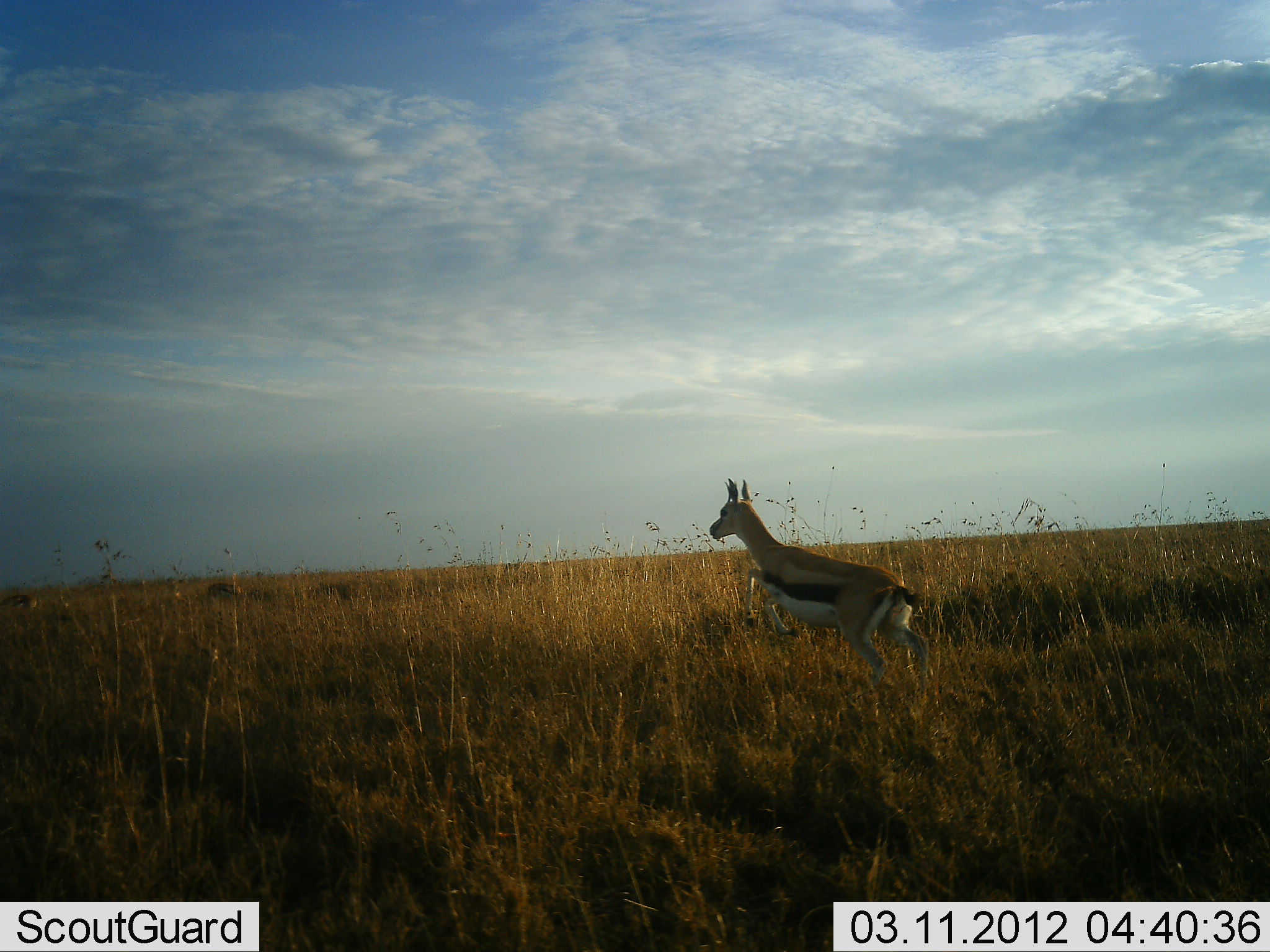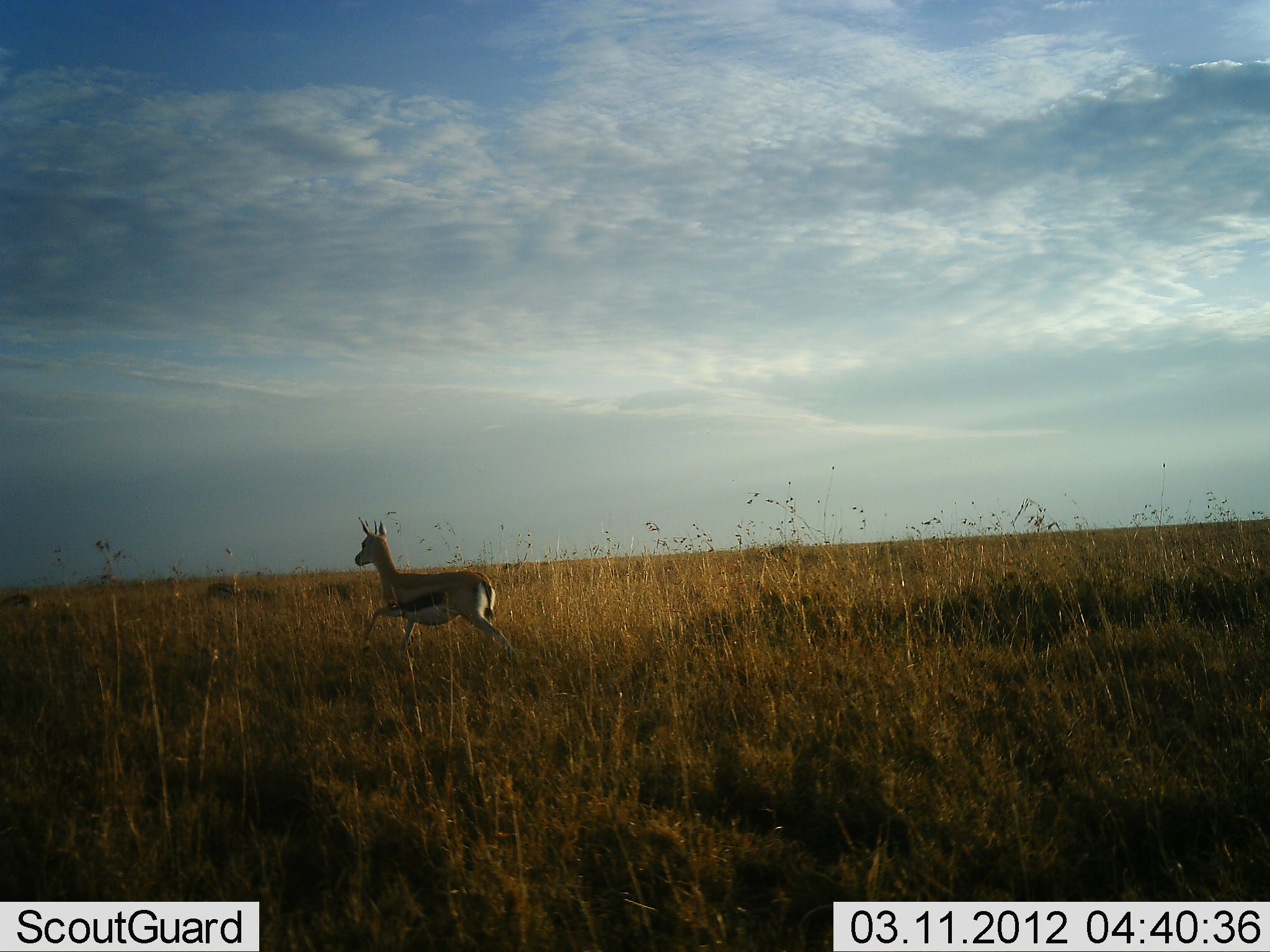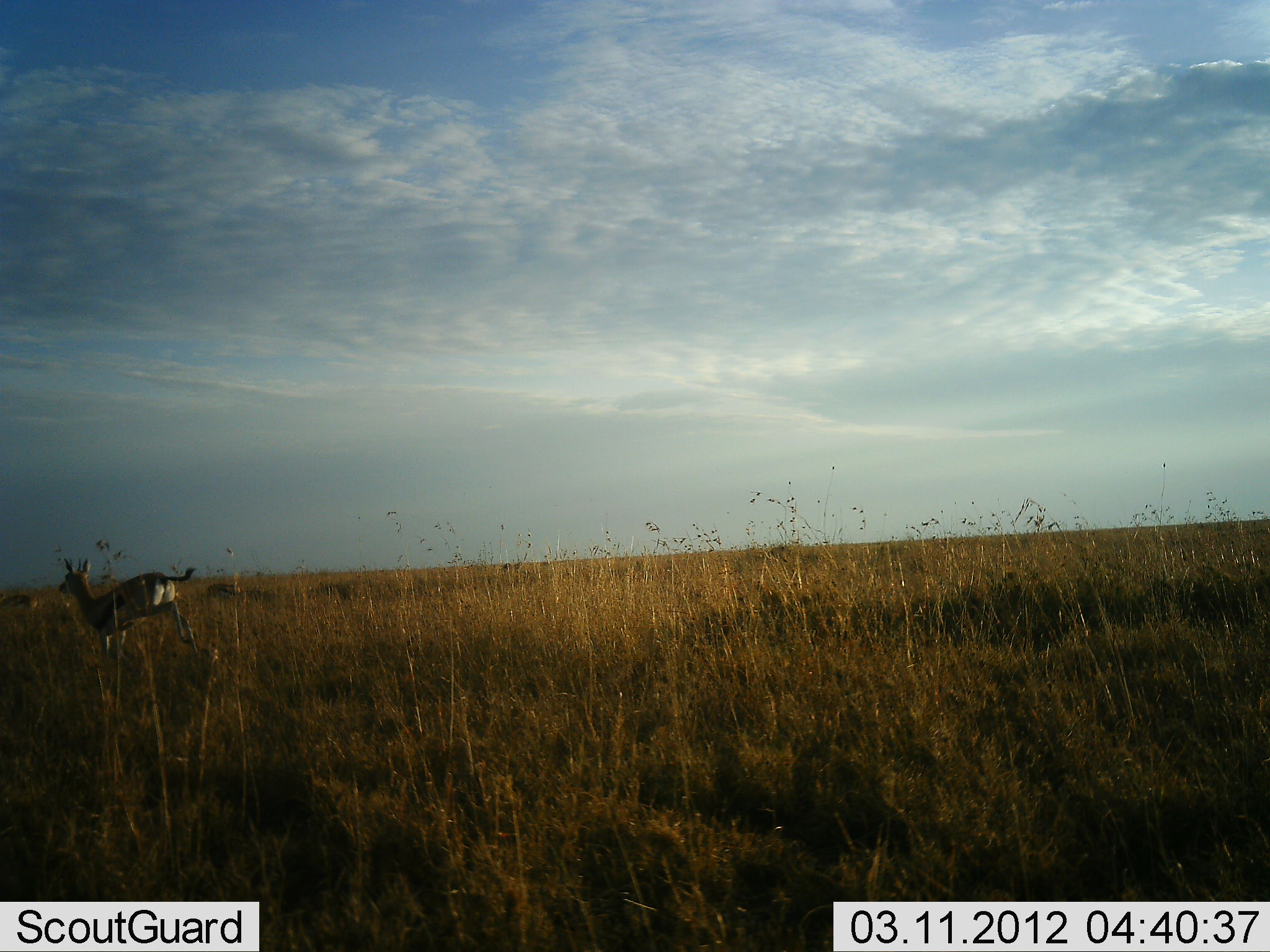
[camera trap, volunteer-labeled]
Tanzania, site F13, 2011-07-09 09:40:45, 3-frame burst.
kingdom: Animalia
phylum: Chordata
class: Mammalia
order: Artiodactyla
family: Bovidae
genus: Eudorcas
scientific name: Eudorcas thomsonii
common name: thomson's gazelle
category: gazellethomsons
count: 1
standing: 0%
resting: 0%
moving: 100%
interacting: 0%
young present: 0%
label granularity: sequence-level